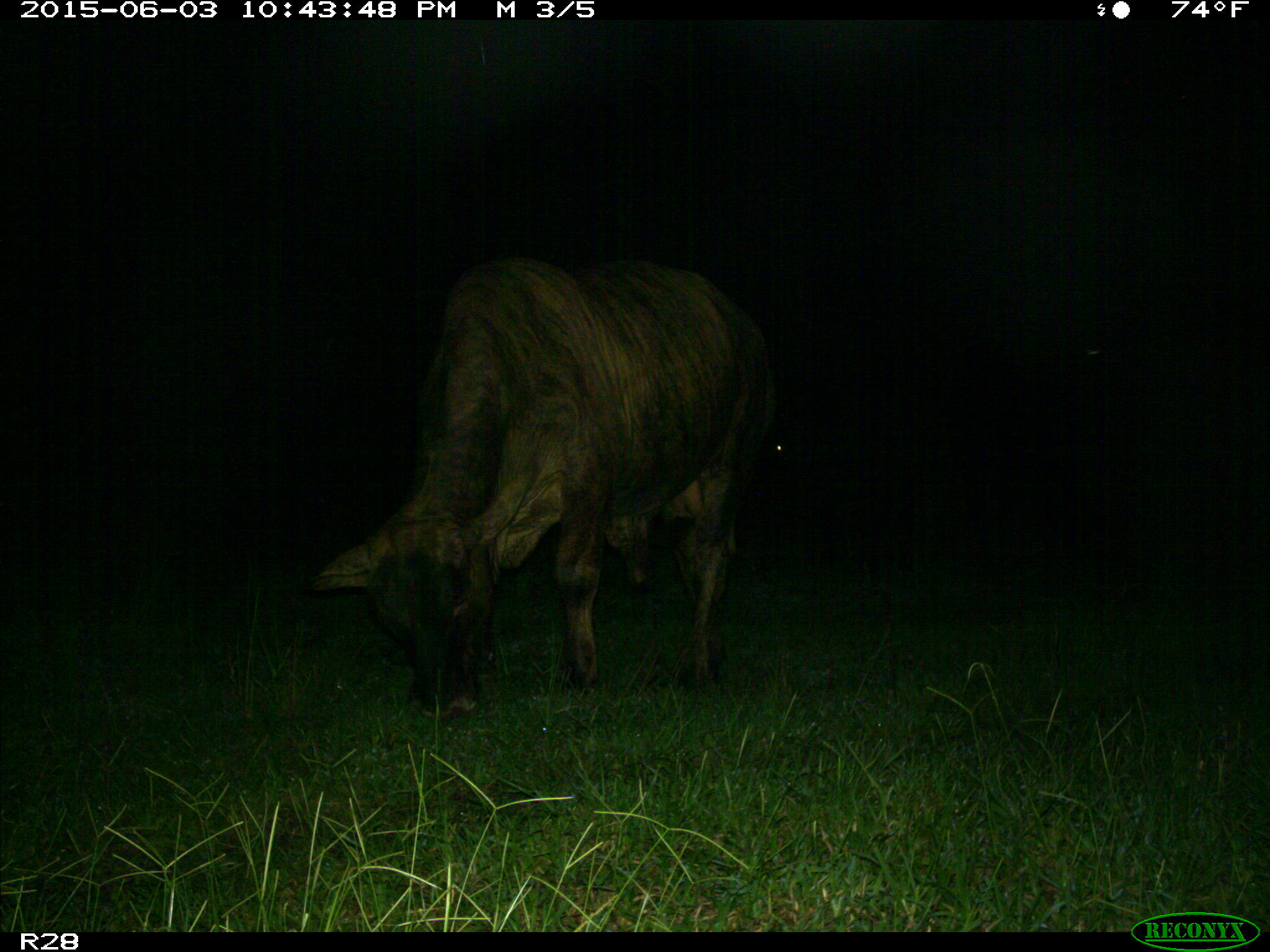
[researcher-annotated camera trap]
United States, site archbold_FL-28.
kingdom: Animalia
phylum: Chordata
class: Mammalia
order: Artiodactyla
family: Bovidae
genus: Bos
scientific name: Bos taurus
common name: domestic cow